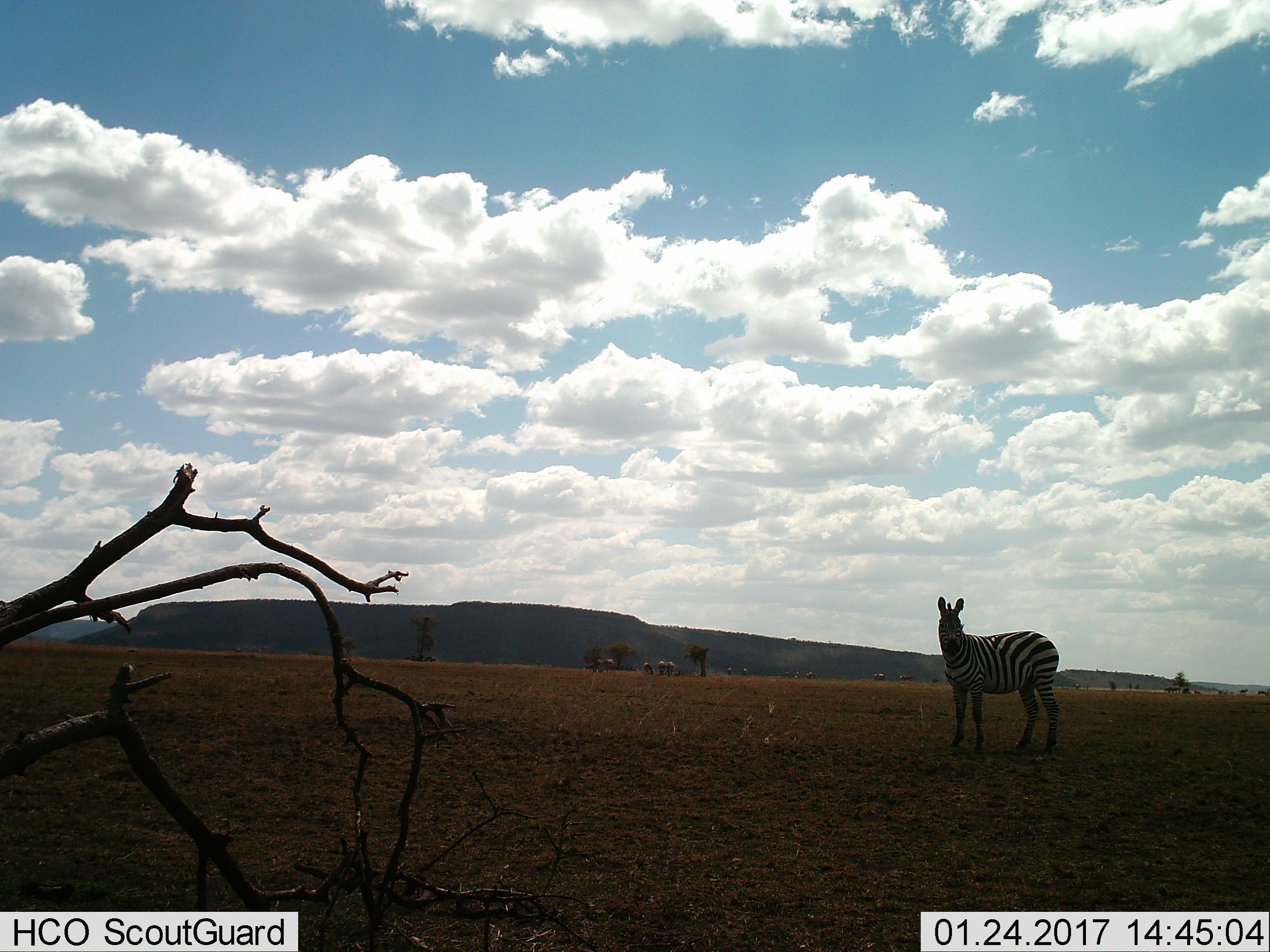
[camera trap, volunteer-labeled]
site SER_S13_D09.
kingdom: Animalia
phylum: Chordata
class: Mammalia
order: Perissodactyla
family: Equidae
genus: Equus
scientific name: Equus quagga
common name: plains zebra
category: zebraplains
Zebraplains (plains zebra) (Equus quagga), count 10. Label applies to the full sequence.